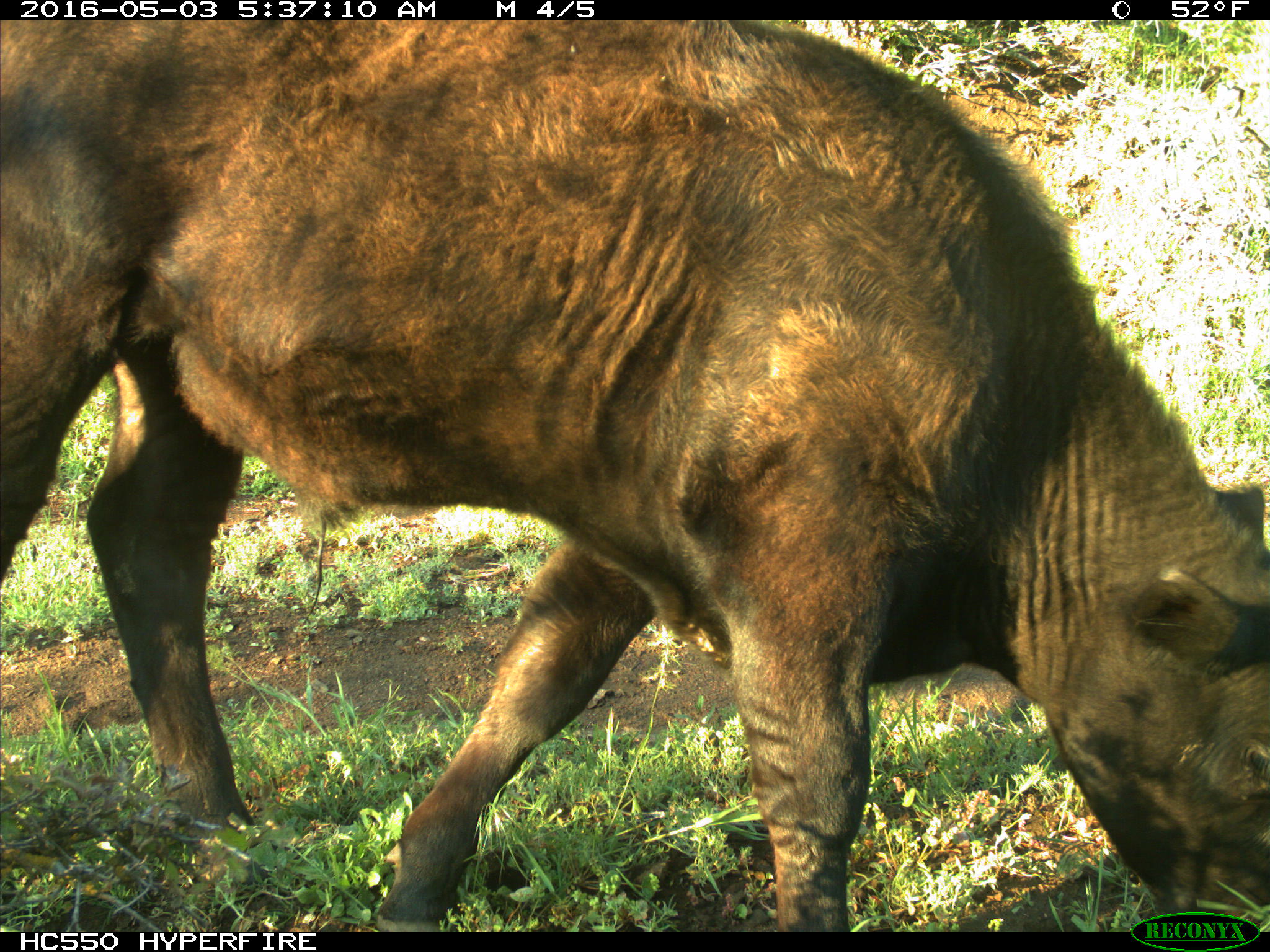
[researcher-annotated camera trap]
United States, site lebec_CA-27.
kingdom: Animalia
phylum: Chordata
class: Mammalia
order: Artiodactyla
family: Bovidae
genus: Bos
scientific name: Bos taurus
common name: domestic cow